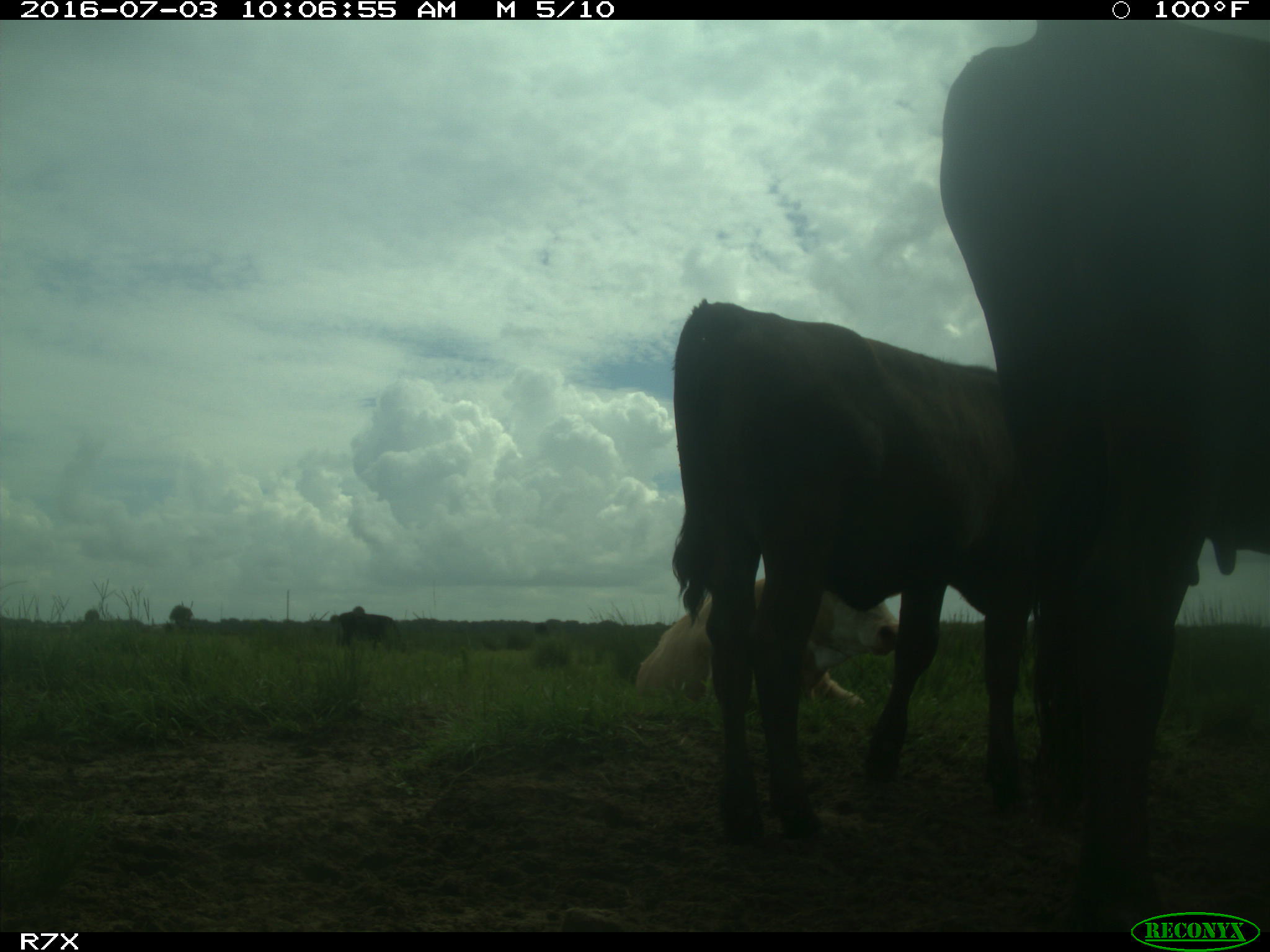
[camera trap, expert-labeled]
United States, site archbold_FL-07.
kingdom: Animalia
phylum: Chordata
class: Mammalia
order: Artiodactyla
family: Bovidae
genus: Bos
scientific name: Bos taurus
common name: domestic cow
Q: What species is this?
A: Bos taurus (domestic cow).